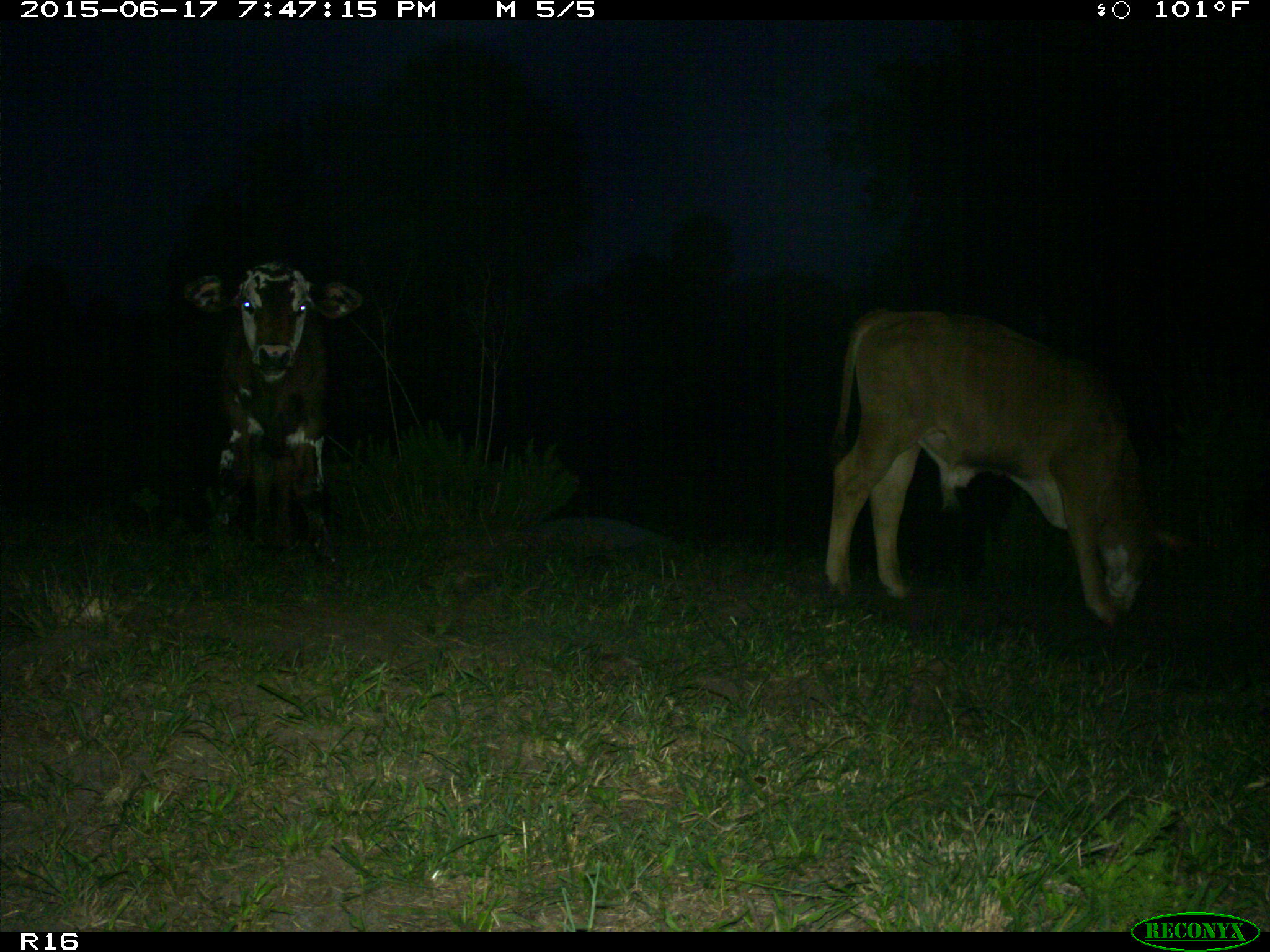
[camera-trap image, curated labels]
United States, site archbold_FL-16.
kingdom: Animalia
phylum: Chordata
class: Mammalia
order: Artiodactyla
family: Bovidae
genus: Bos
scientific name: Bos taurus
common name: domestic cow